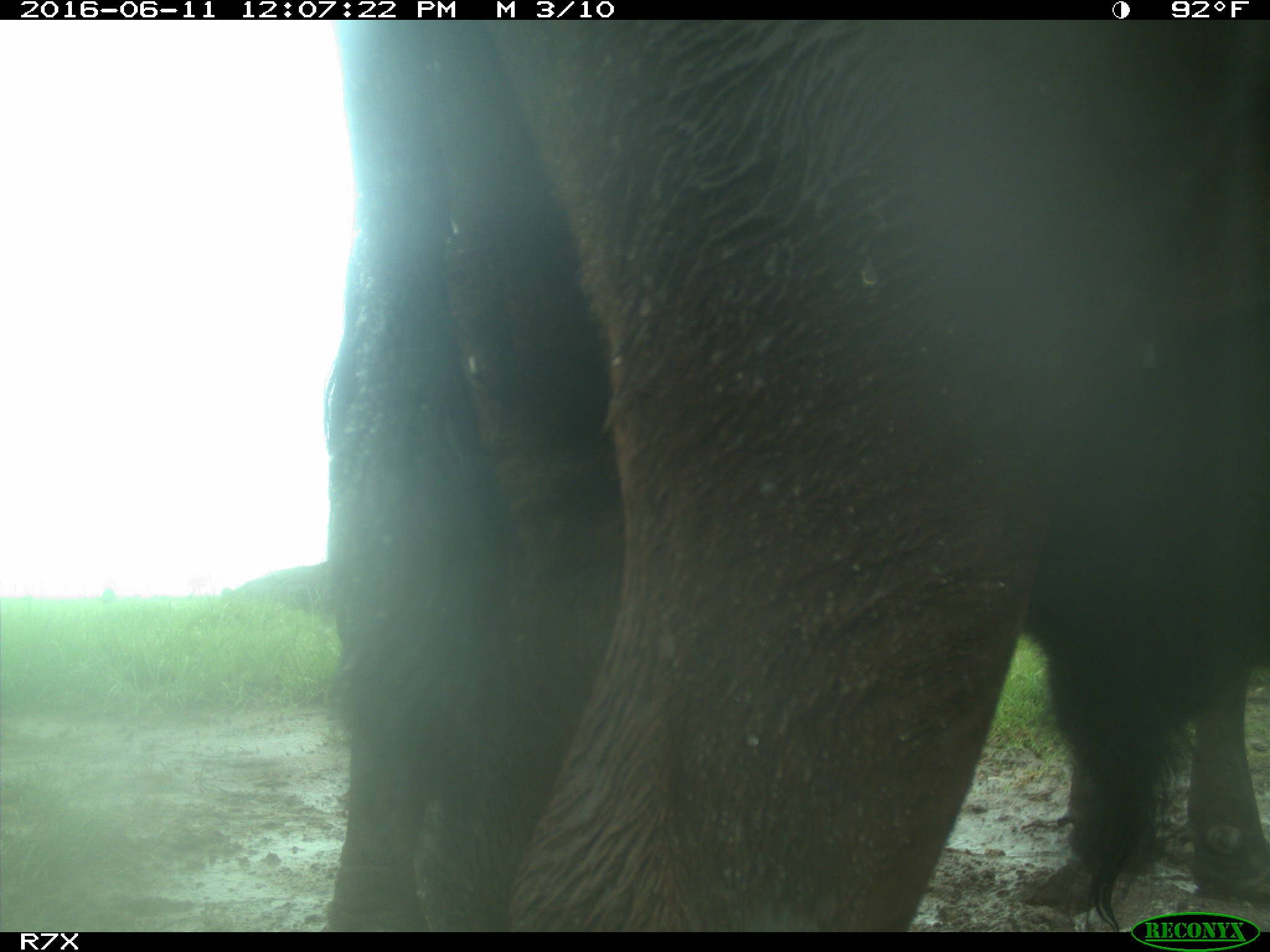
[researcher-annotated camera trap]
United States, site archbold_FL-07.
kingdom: Animalia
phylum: Chordata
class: Mammalia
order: Artiodactyla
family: Bovidae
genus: Bos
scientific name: Bos taurus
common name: domestic cow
Bos taurus (domestic cow).